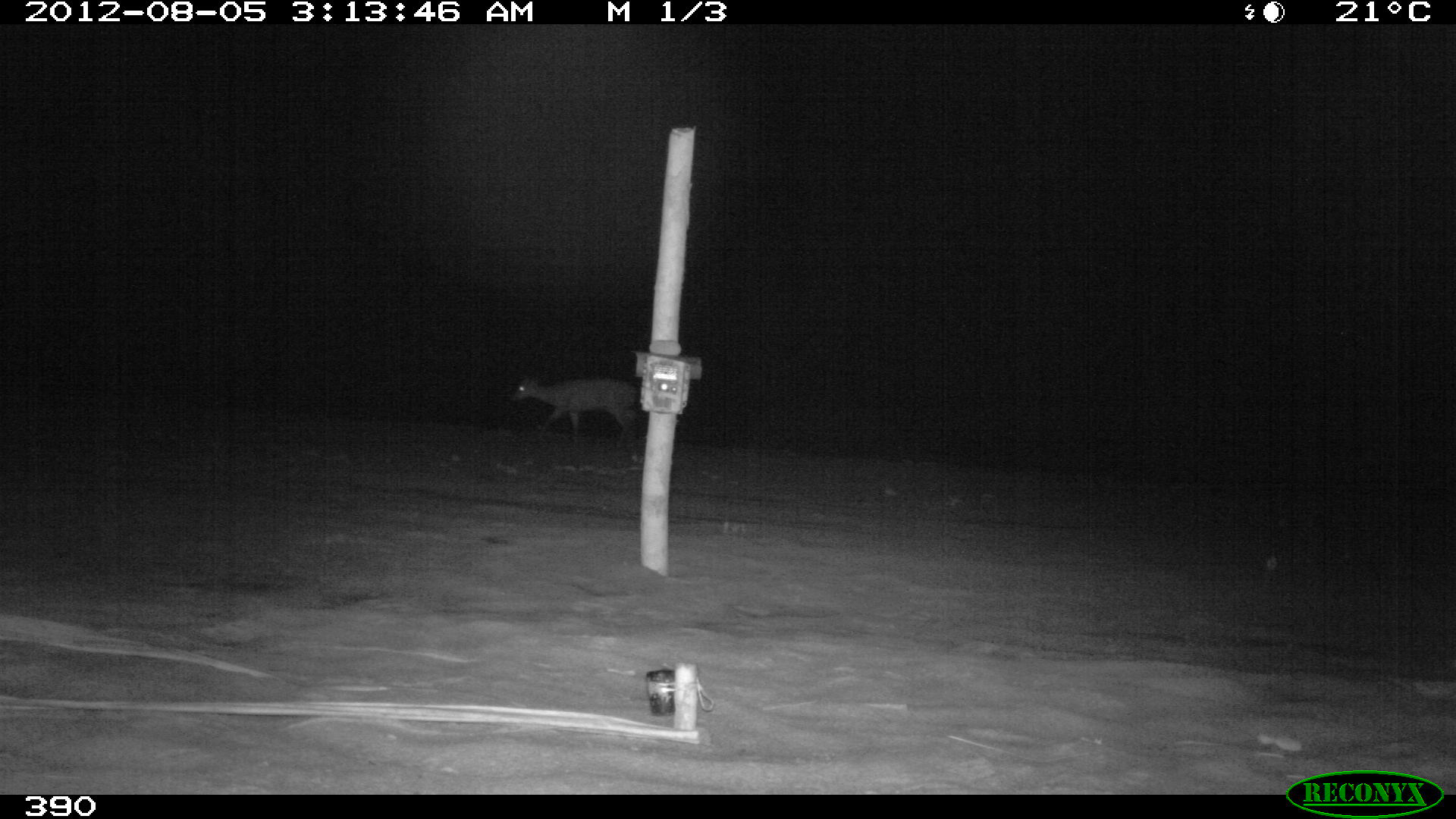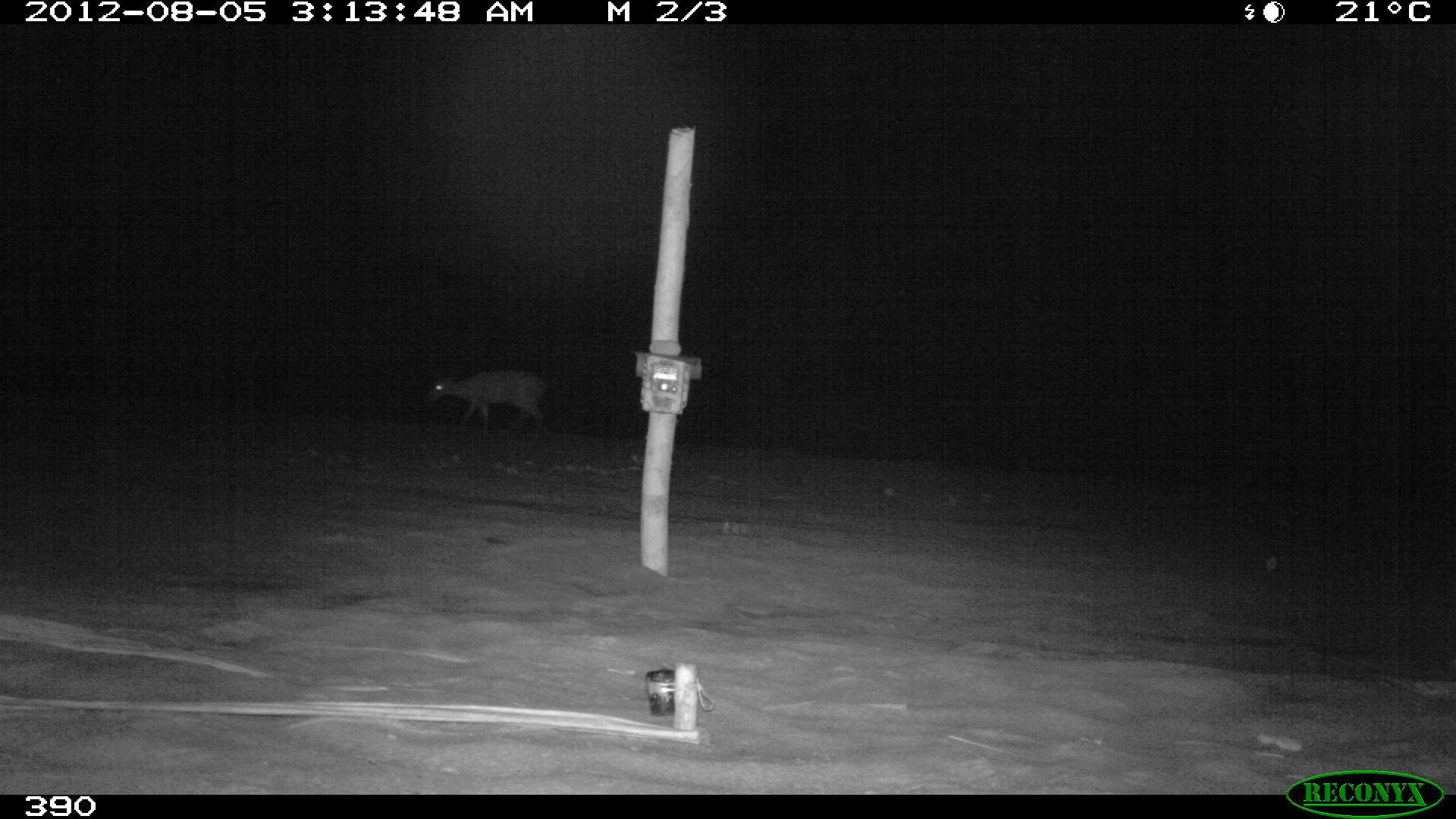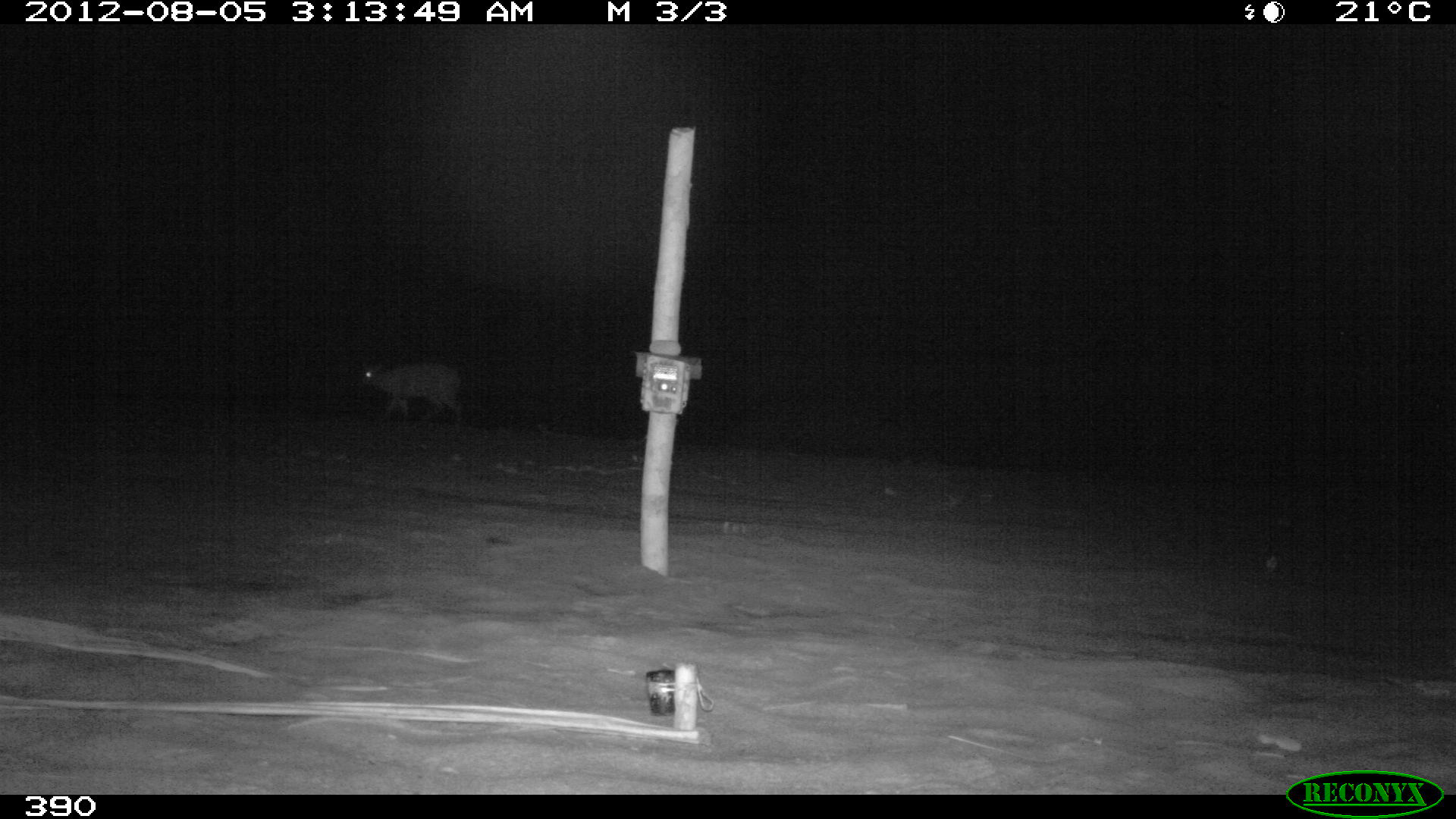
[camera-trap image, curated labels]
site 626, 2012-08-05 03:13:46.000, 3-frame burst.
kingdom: Animalia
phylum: Chordata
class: Mammalia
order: Artiodactyla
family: Cervidae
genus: Mazama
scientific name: Mazama americana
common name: red brocket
Mazama americana (red brocket).